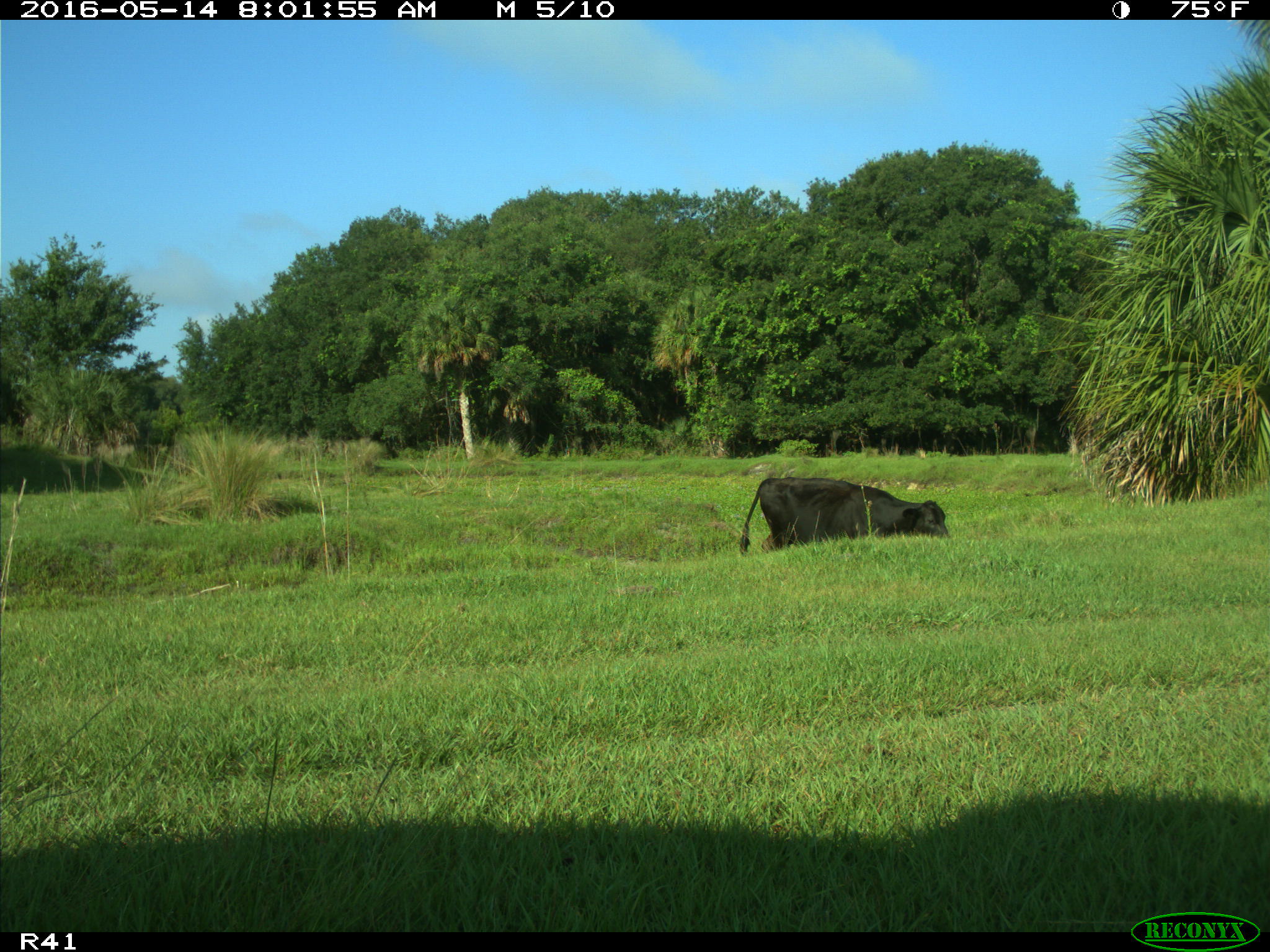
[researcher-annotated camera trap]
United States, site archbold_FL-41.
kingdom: Animalia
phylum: Chordata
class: Mammalia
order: Artiodactyla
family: Bovidae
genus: Bos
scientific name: Bos taurus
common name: domestic cow